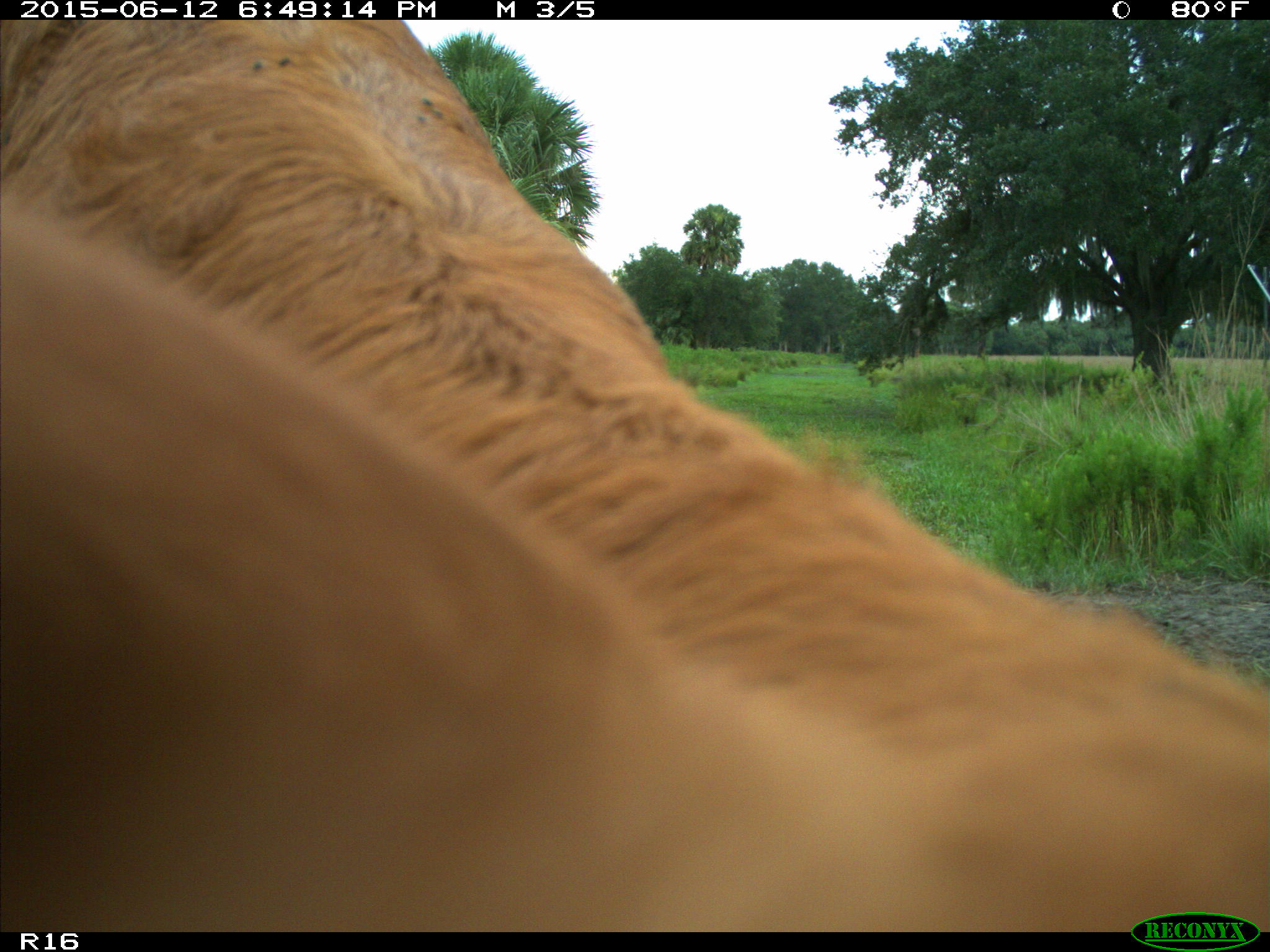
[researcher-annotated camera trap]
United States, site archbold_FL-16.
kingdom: Animalia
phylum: Chordata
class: Mammalia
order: Artiodactyla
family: Bovidae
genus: Bos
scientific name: Bos taurus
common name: domestic cow